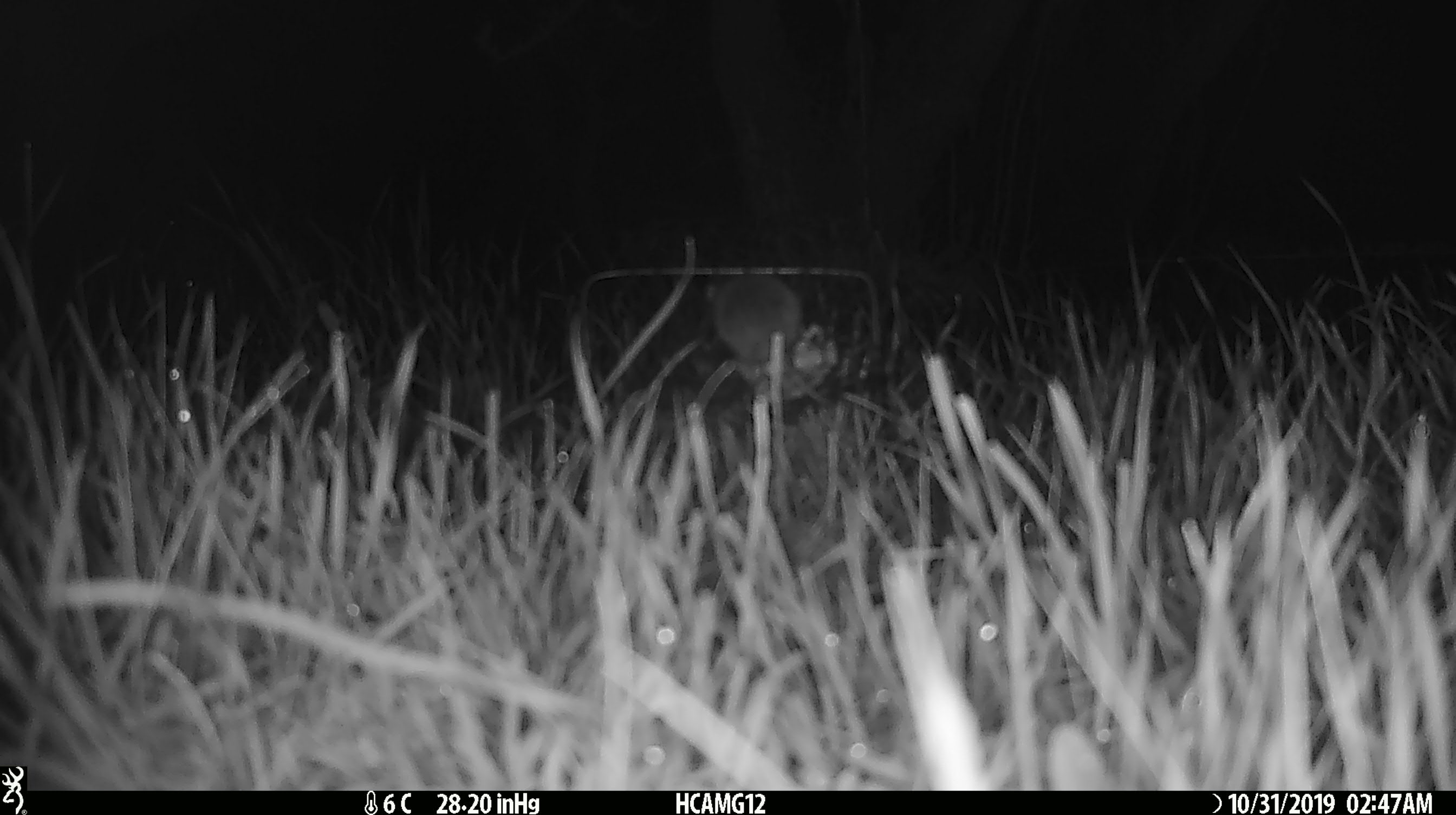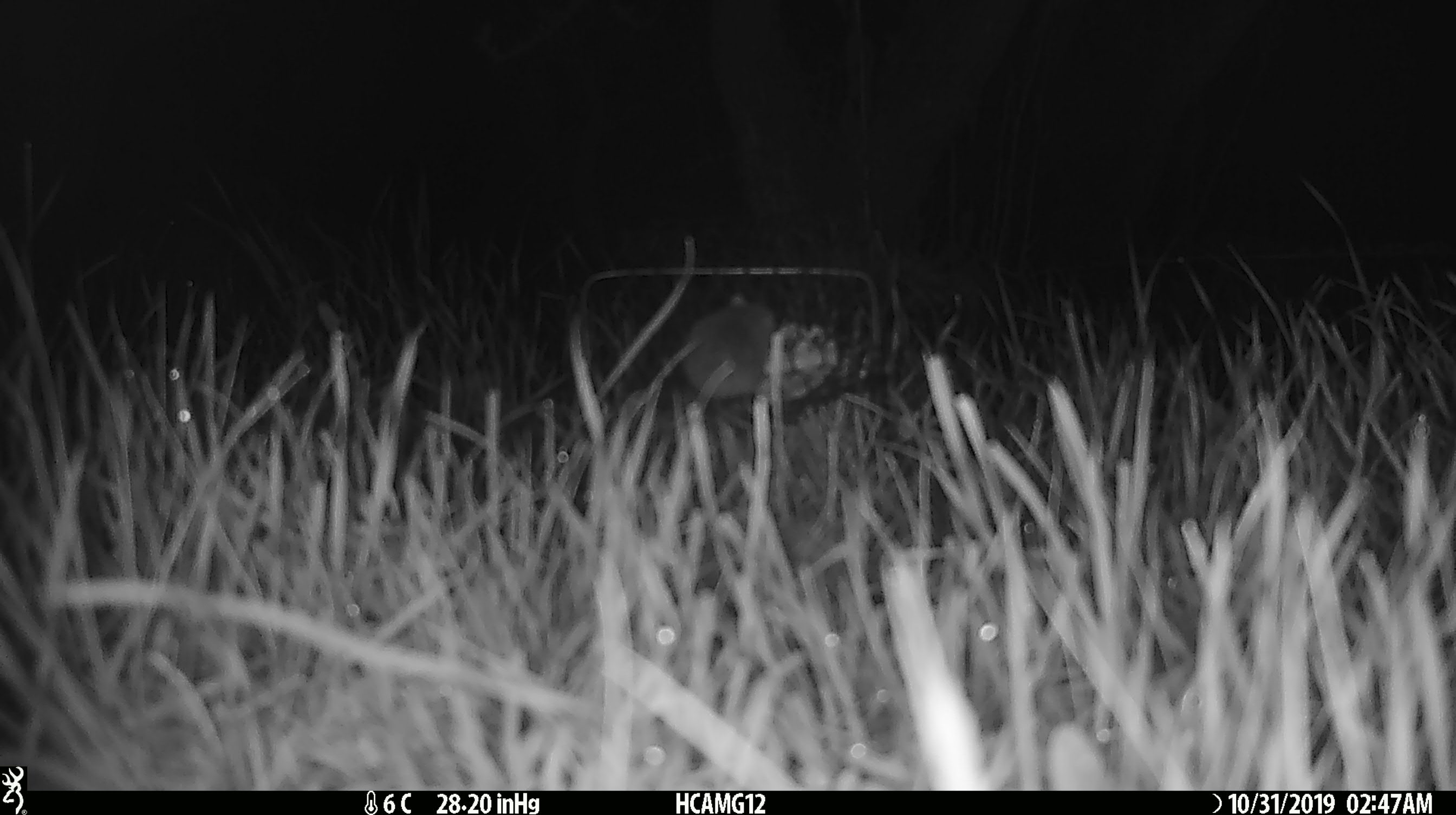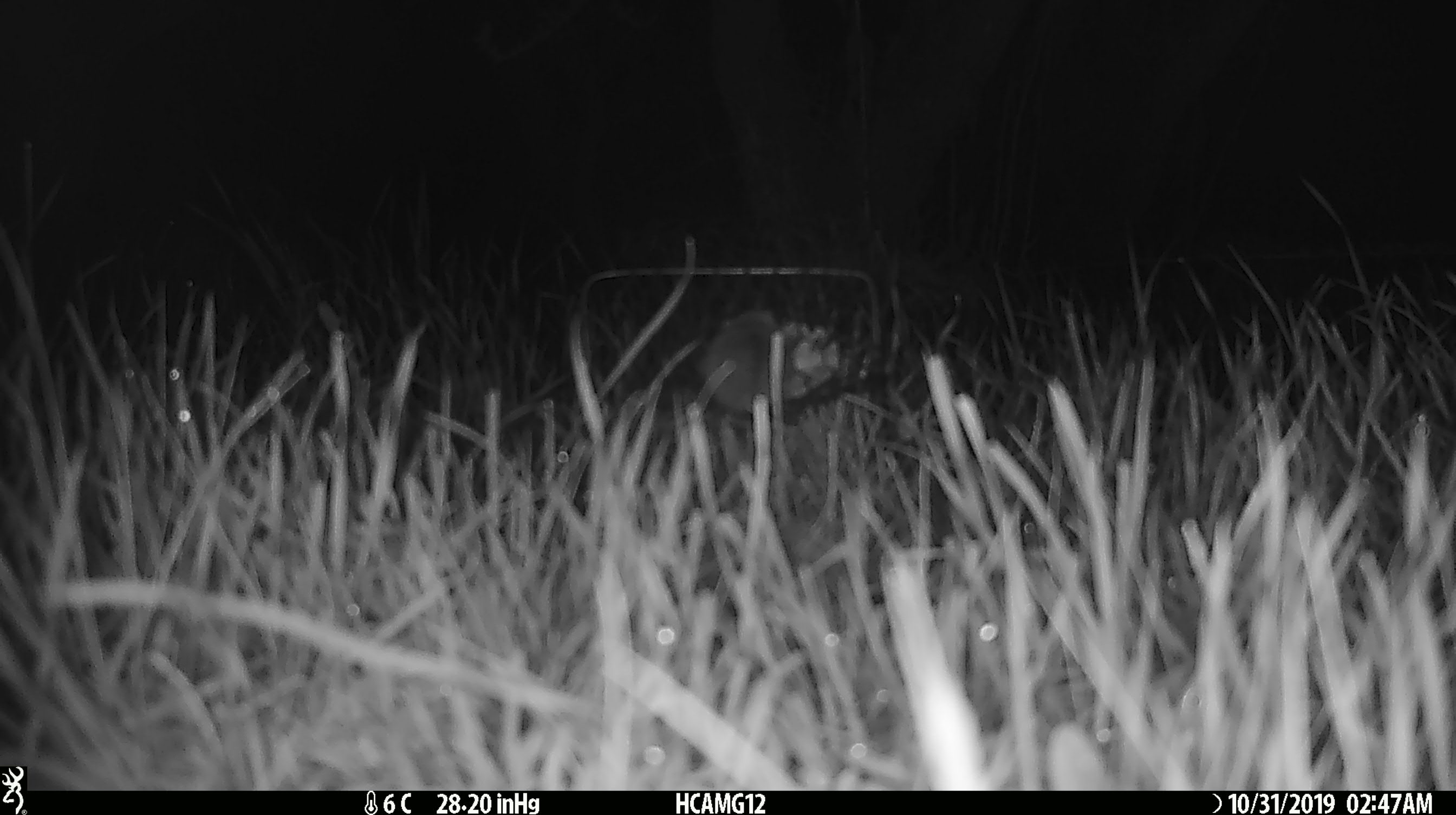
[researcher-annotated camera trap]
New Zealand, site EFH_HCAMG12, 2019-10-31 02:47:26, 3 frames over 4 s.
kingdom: Animalia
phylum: Chordata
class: Mammalia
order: Rodentia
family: Muridae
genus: Mus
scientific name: Mus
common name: mouse